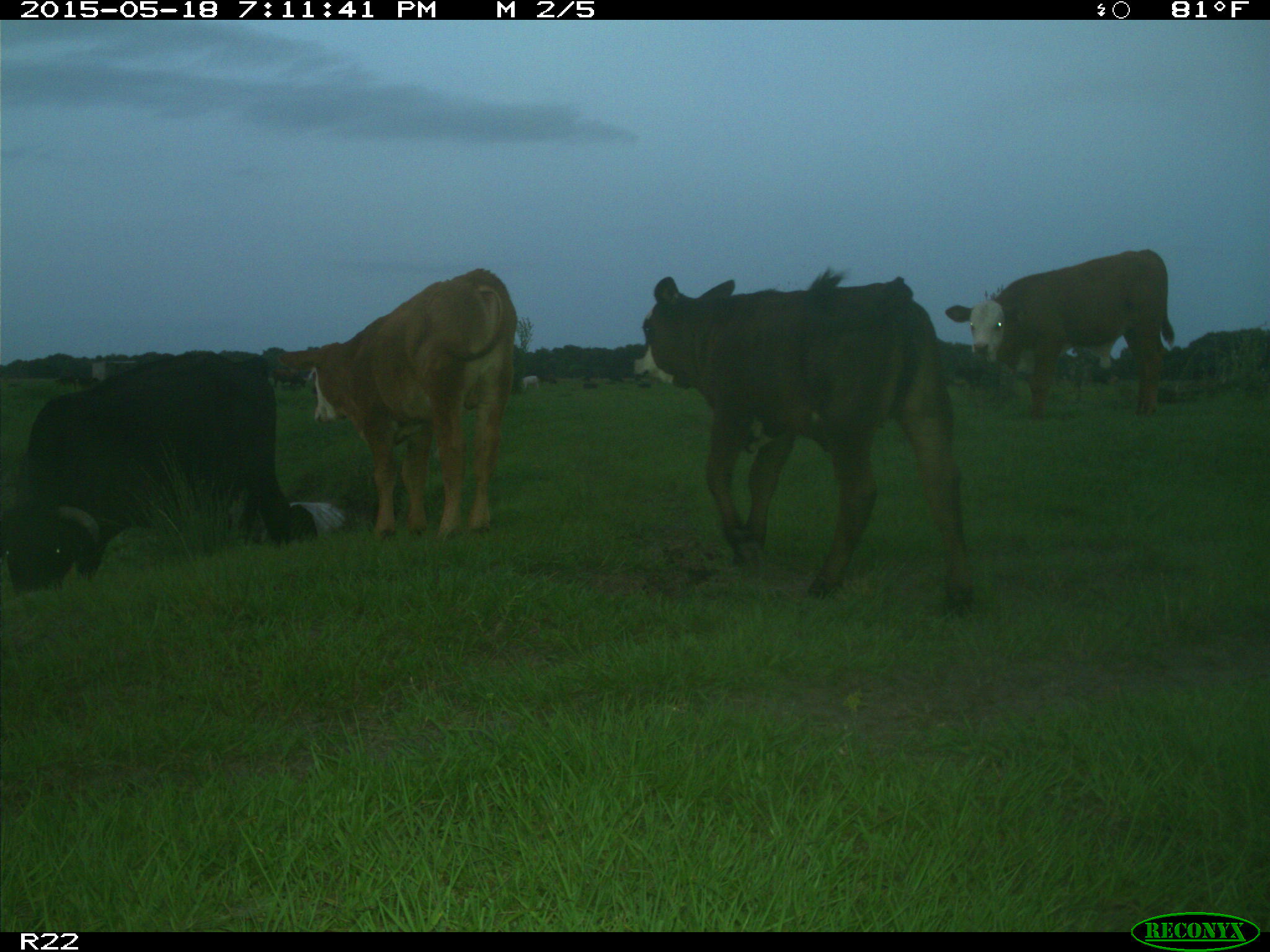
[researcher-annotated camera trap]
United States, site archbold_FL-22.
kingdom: Animalia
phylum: Chordata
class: Mammalia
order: Artiodactyla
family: Bovidae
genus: Bos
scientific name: Bos taurus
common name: domestic cow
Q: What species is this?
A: Bos taurus (domestic cow).